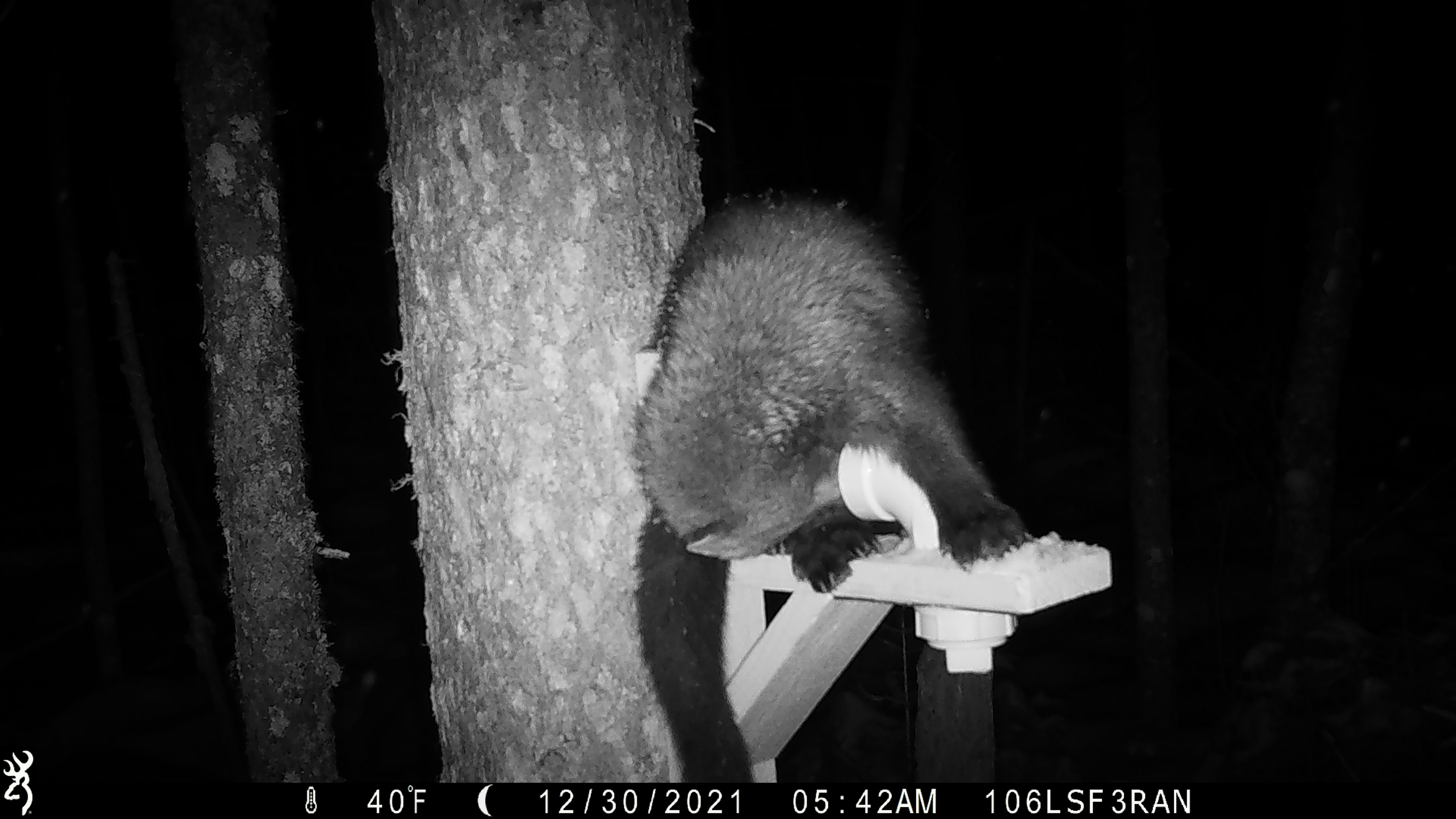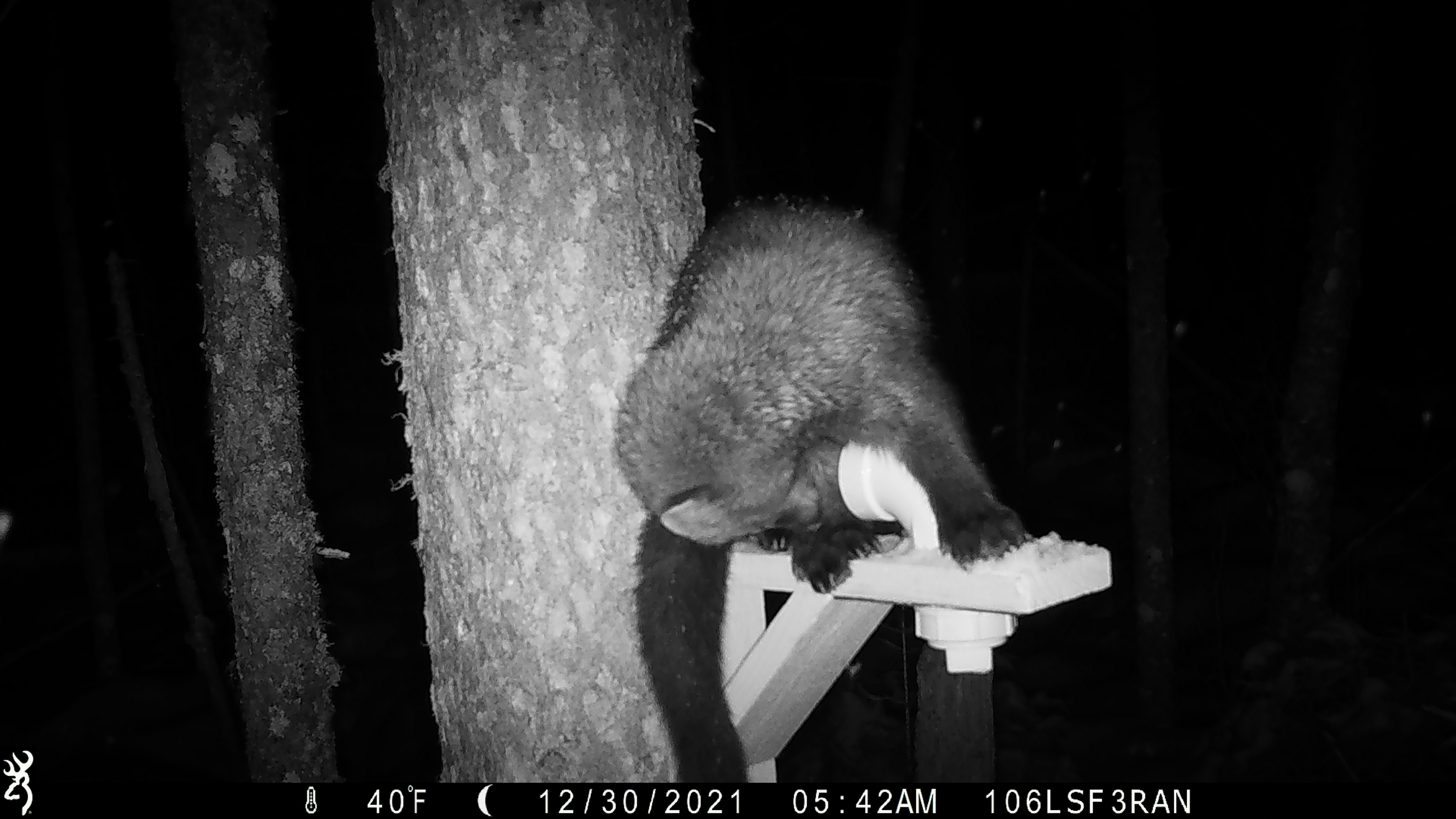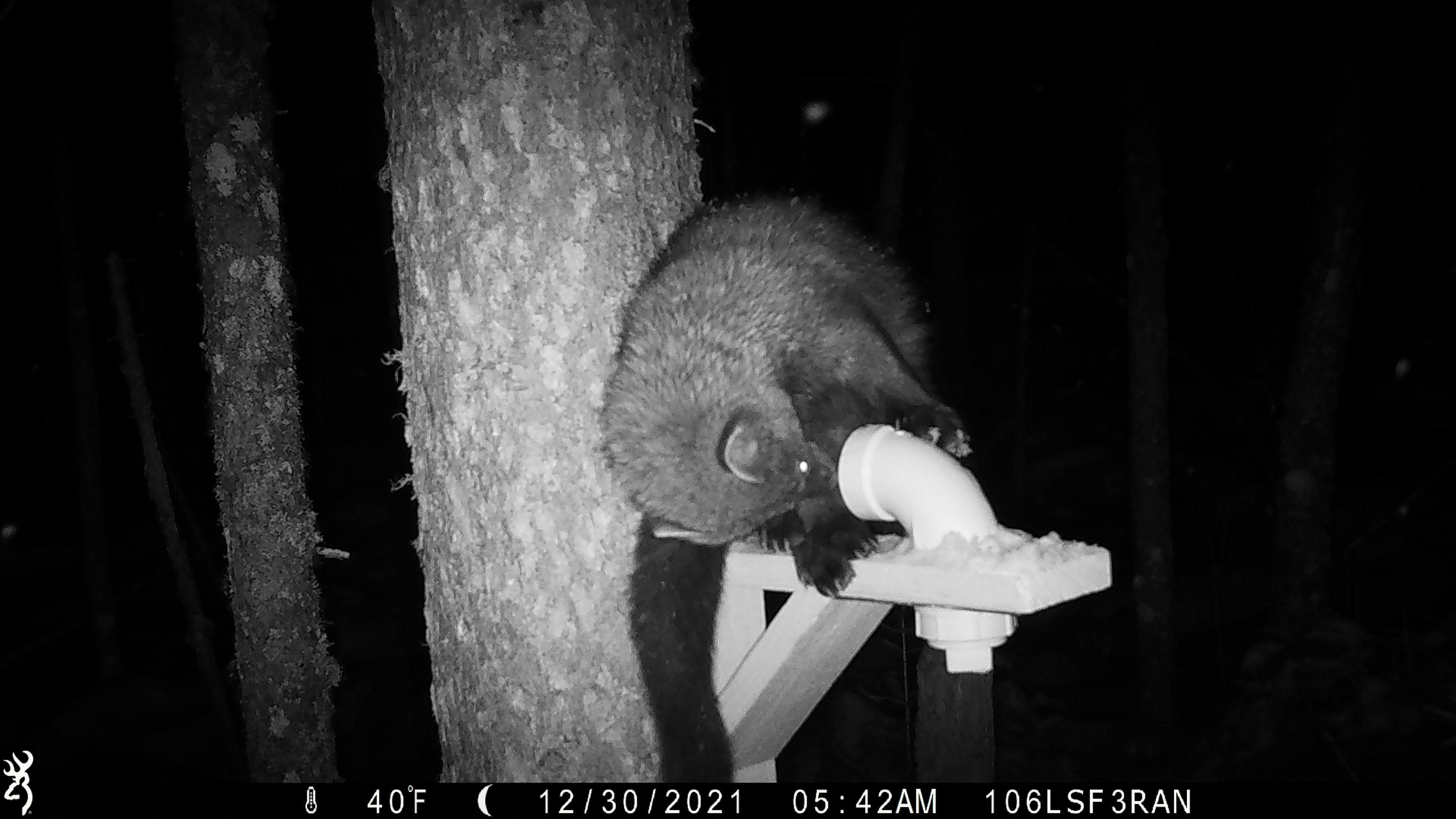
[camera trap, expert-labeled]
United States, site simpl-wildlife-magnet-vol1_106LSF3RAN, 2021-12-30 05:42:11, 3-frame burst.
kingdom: Animalia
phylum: Chordata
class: Mammalia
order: Carnivora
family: Mustelidae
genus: Martes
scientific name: Martes americana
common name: american marten